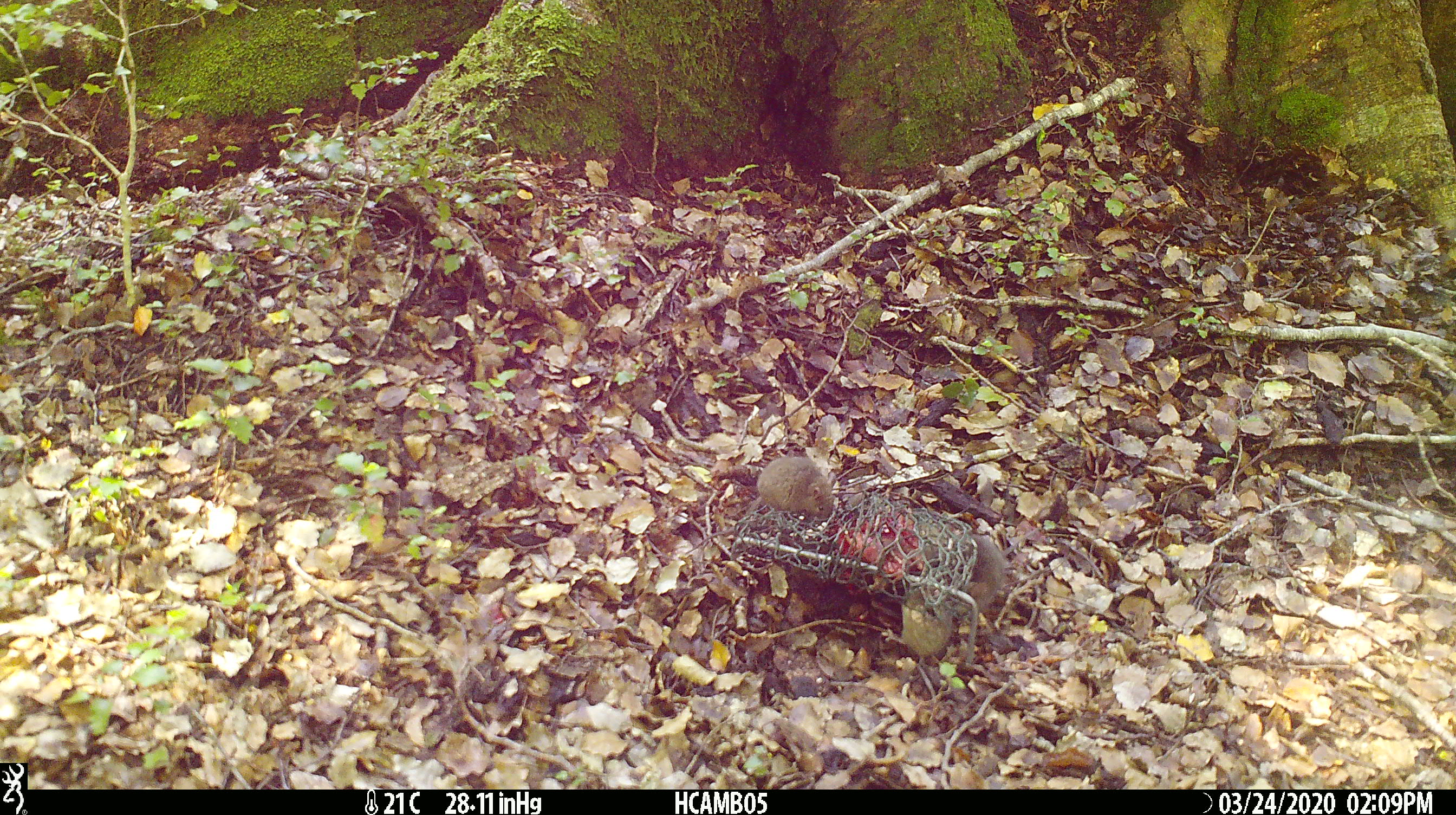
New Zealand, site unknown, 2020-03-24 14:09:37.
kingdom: Animalia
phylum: Chordata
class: Mammalia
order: Rodentia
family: Muridae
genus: Mus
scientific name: Mus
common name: mouse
Mouse (Mus).